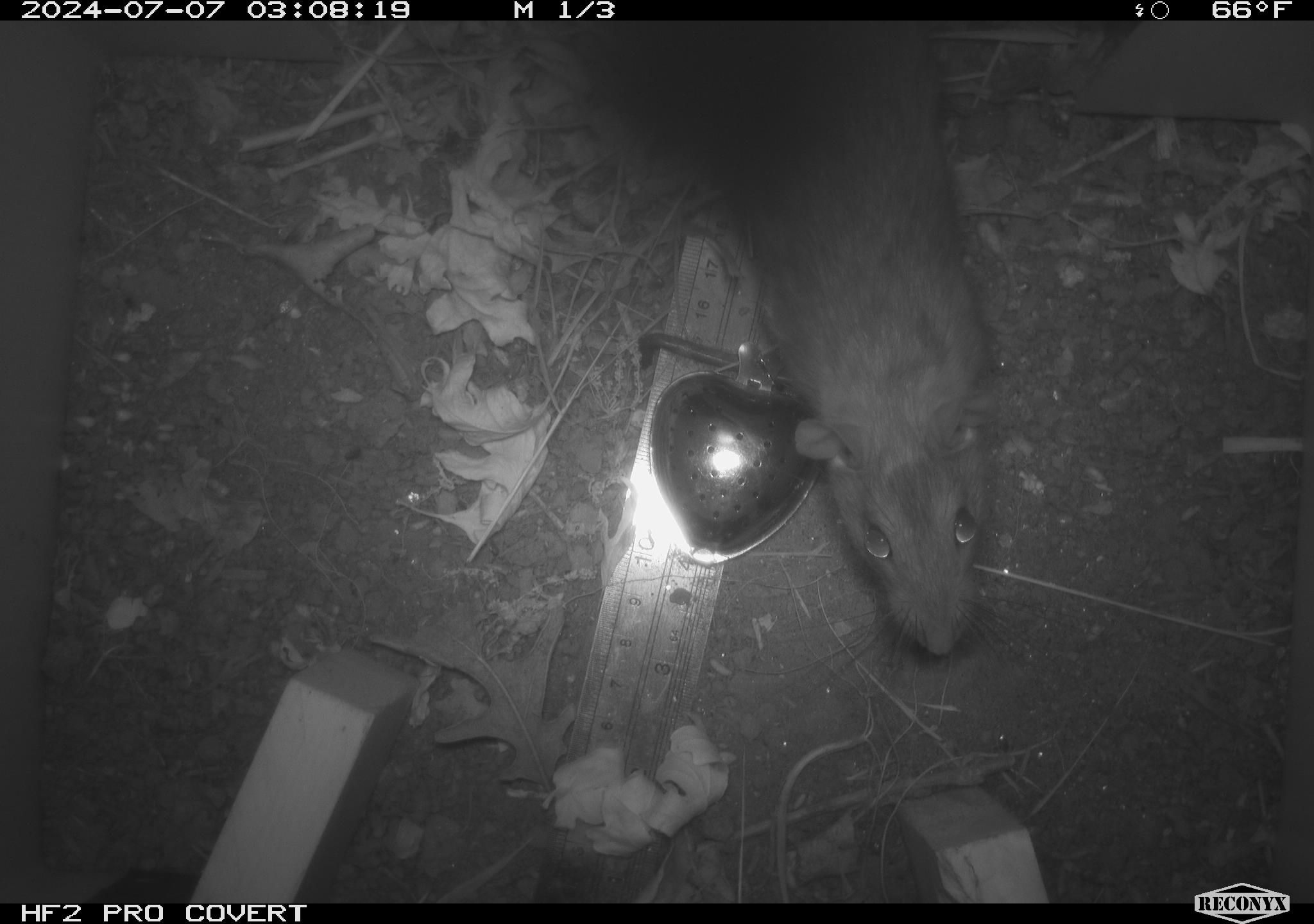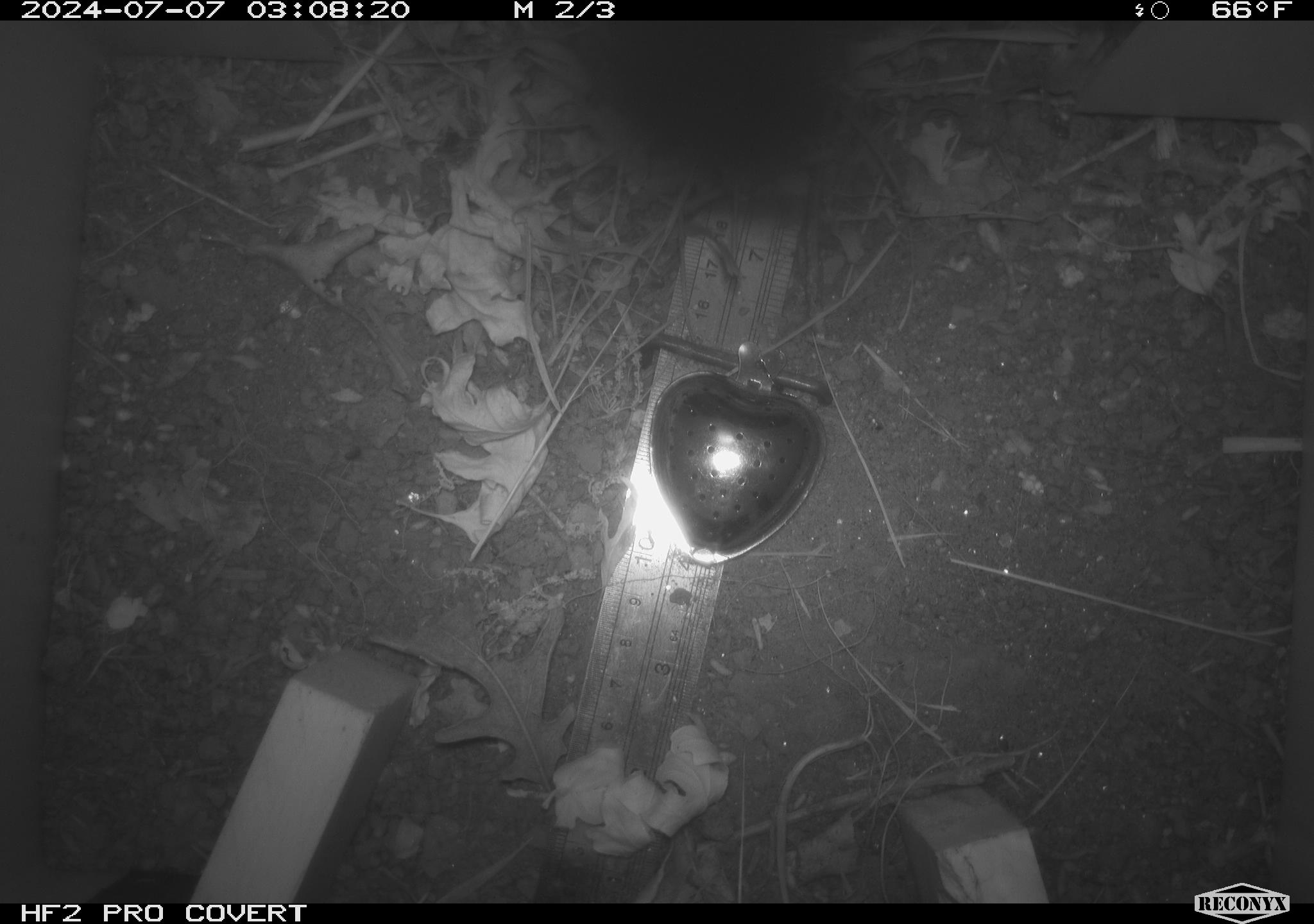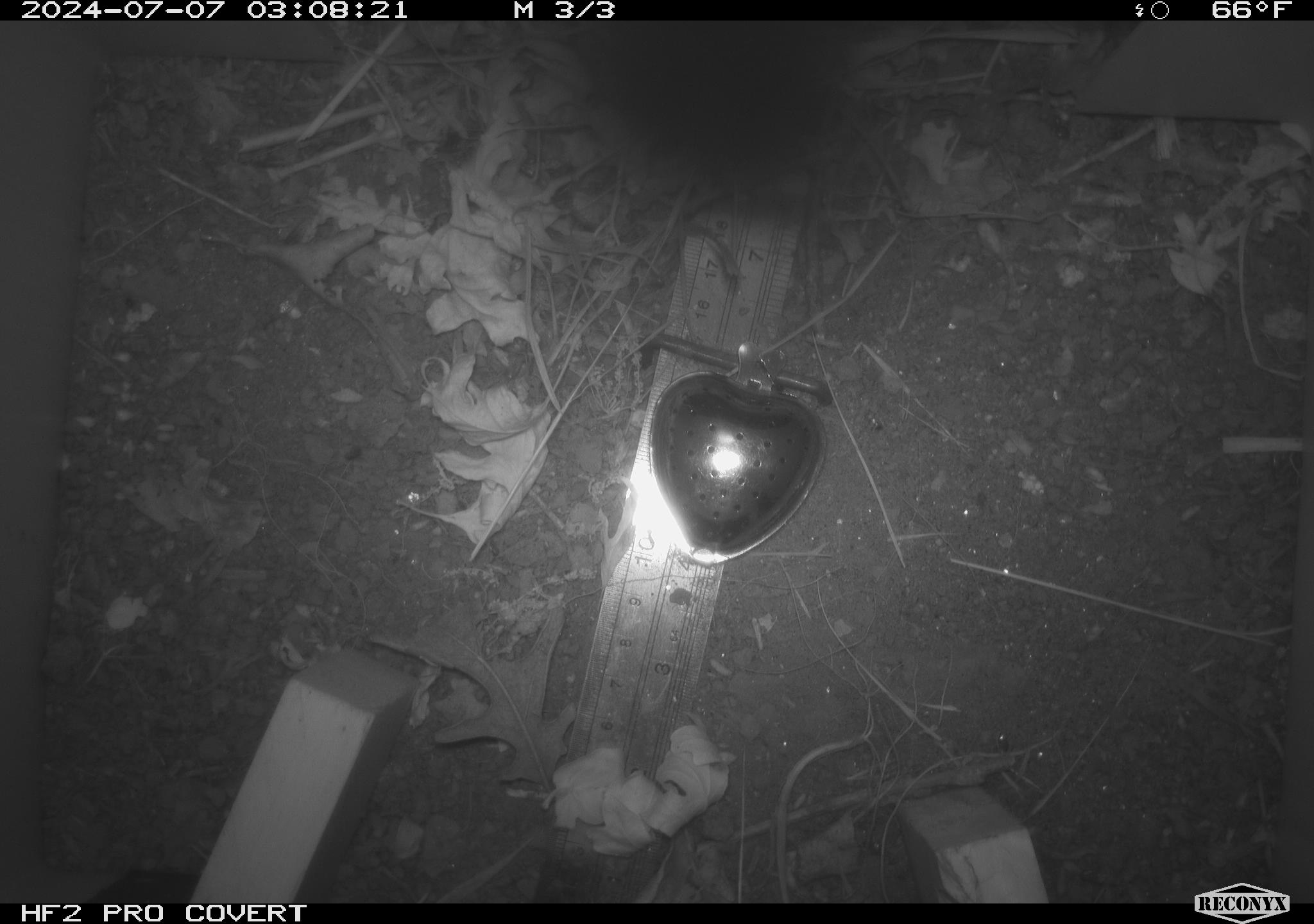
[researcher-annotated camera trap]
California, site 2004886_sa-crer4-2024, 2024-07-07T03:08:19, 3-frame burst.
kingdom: Animalia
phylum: Chordata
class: Mammalia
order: Rodentia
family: Muridae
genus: Rattus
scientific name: Rattus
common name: rat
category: rattus species